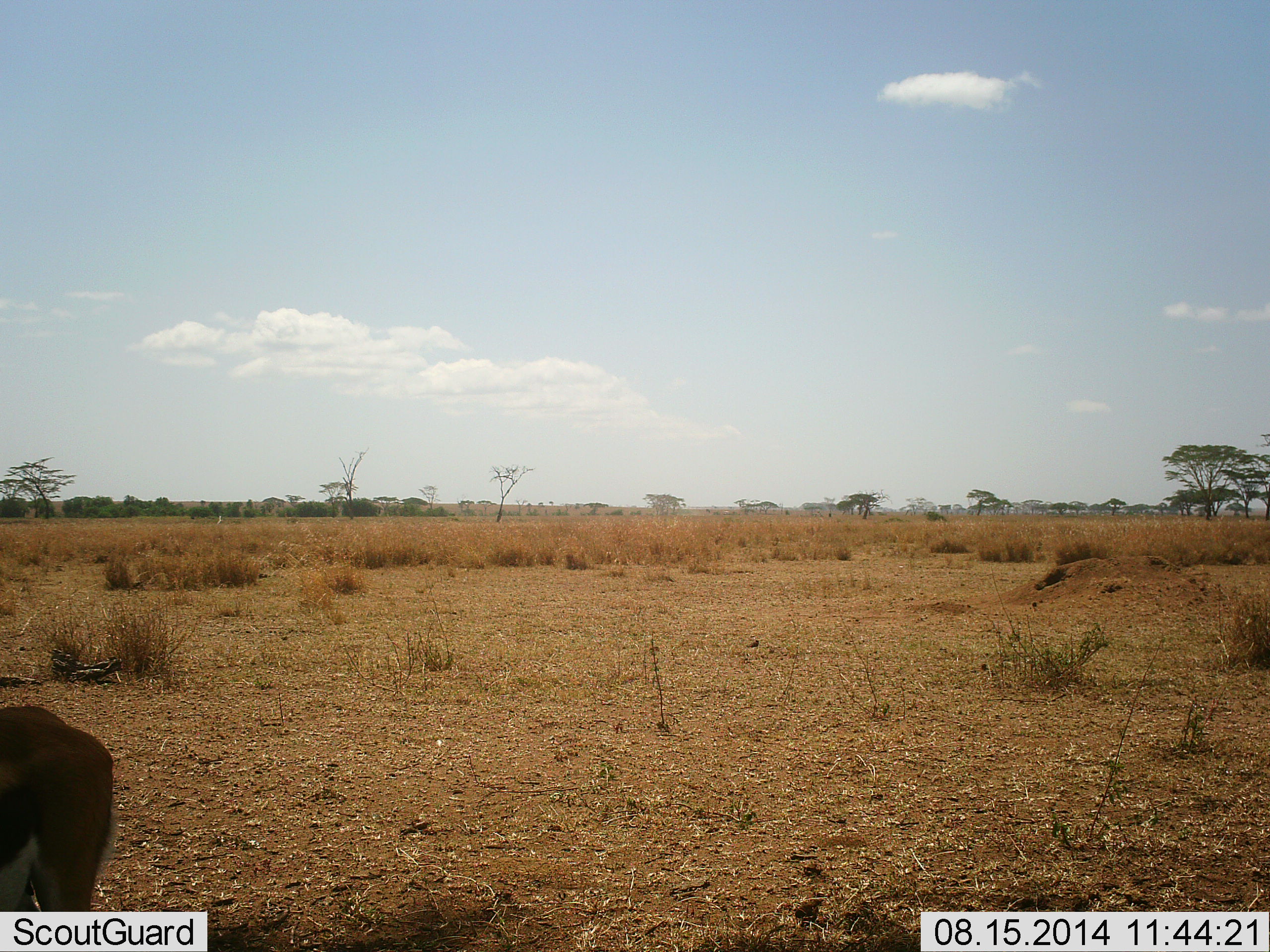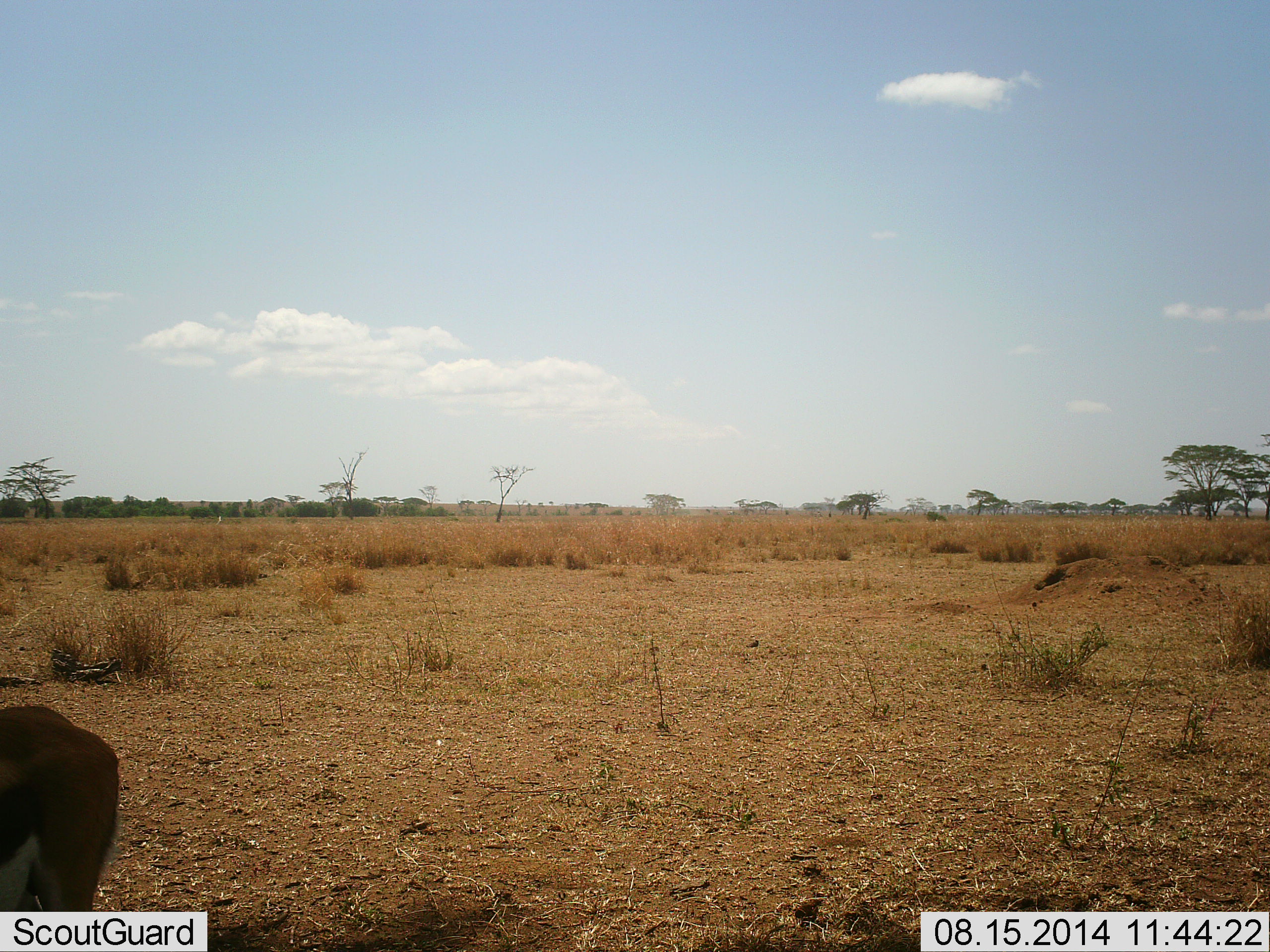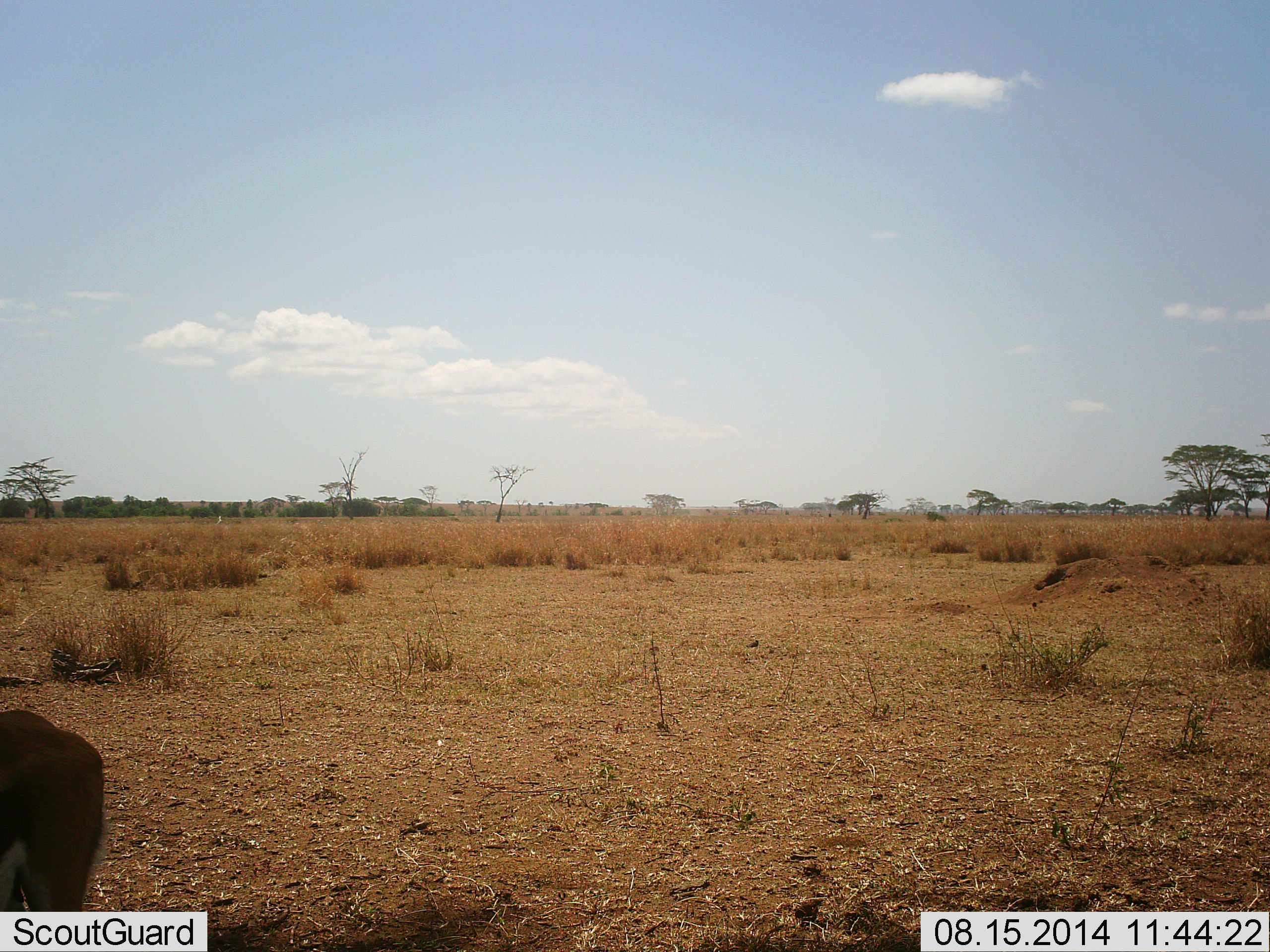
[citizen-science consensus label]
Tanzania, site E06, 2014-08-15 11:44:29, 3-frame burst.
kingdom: Animalia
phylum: Chordata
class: Mammalia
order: Artiodactyla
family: Bovidae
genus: Eudorcas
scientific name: Eudorcas thomsonii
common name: thomson's gazelle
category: gazellethomsons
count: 1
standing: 90%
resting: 0%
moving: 0%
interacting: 0%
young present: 0%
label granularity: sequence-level